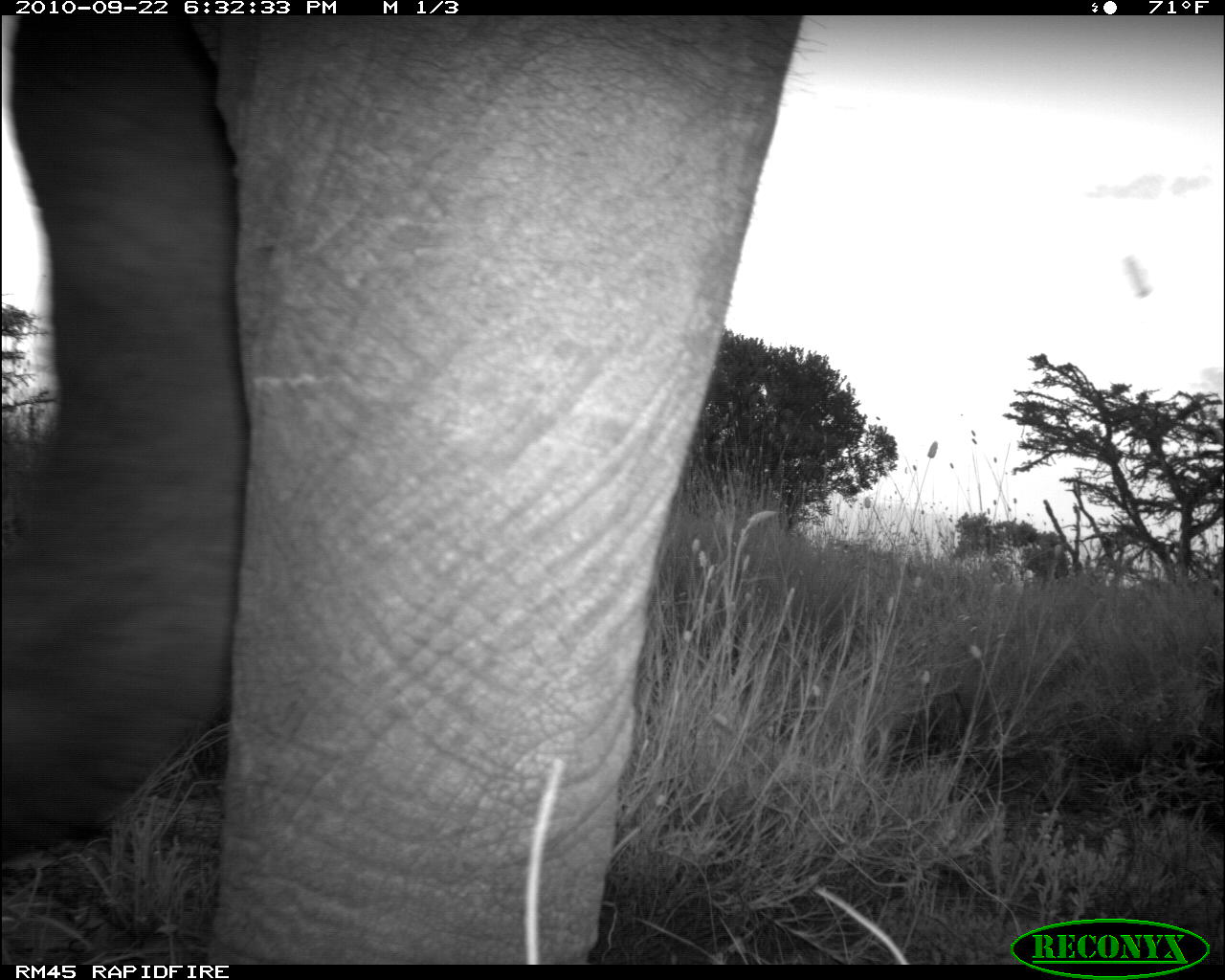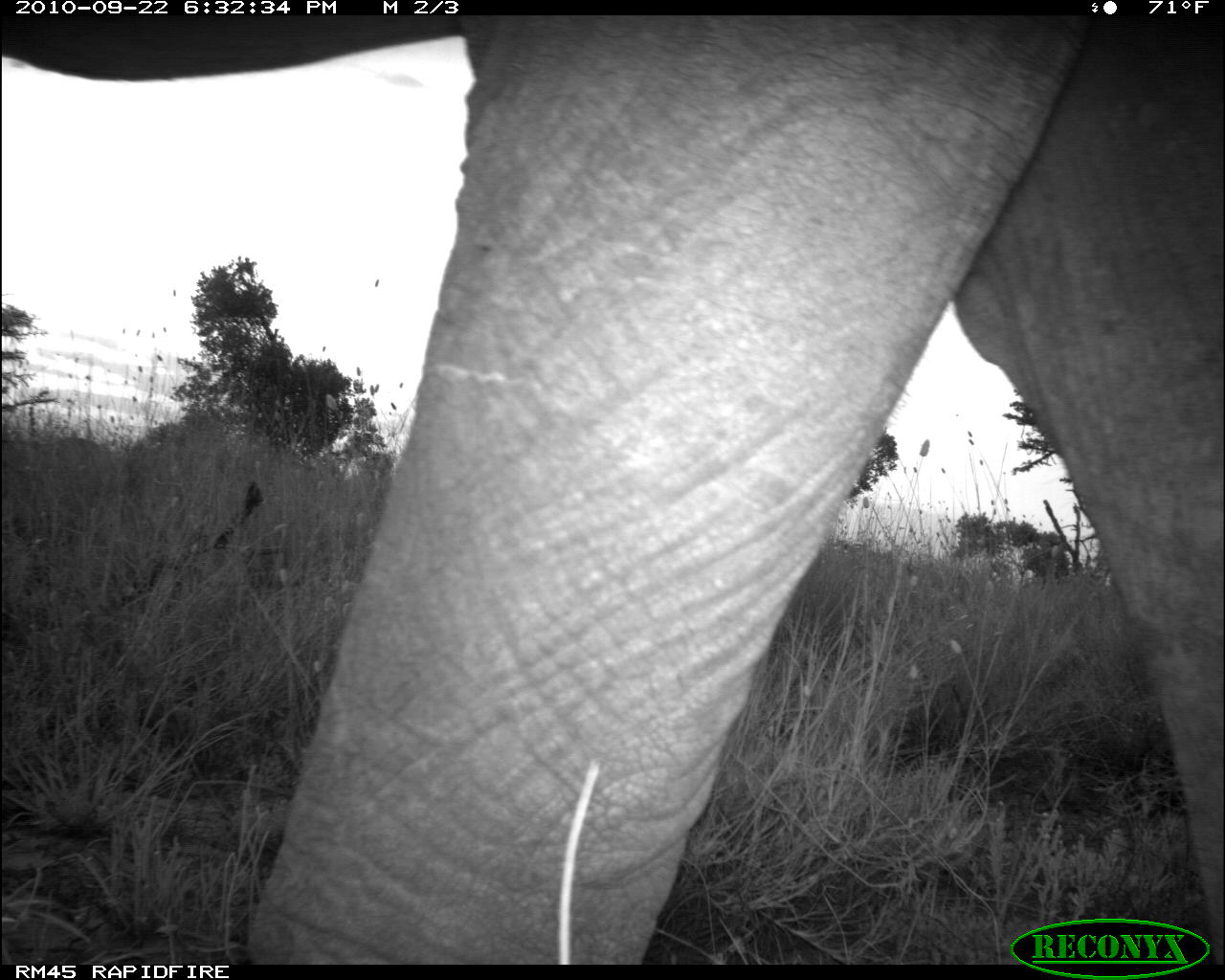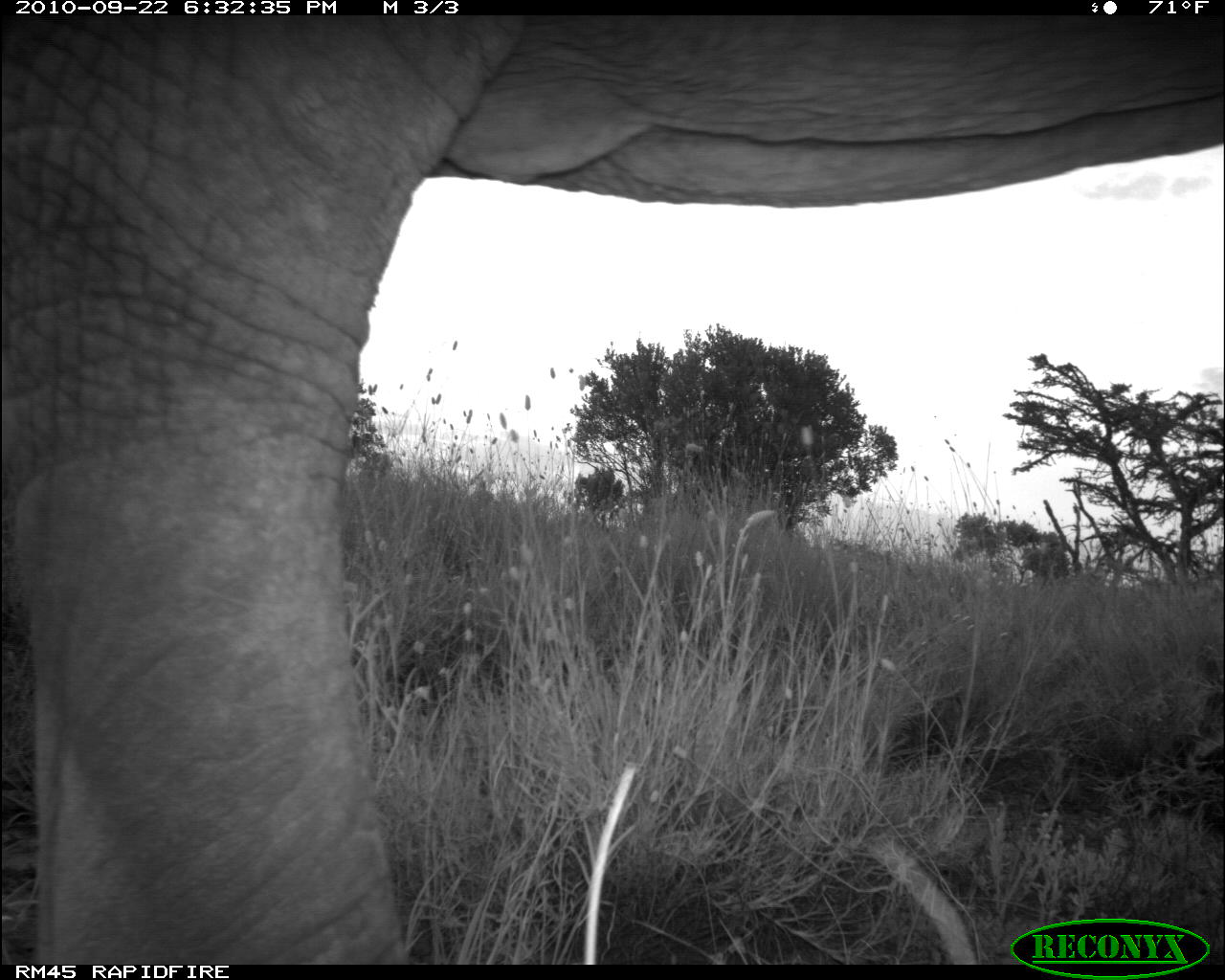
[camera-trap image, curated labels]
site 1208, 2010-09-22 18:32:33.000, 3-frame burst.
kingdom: Animalia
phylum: Chordata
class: Mammalia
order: Proboscidea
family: Elephantidae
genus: Loxodonta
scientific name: Loxodonta africana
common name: african bush elephant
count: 1